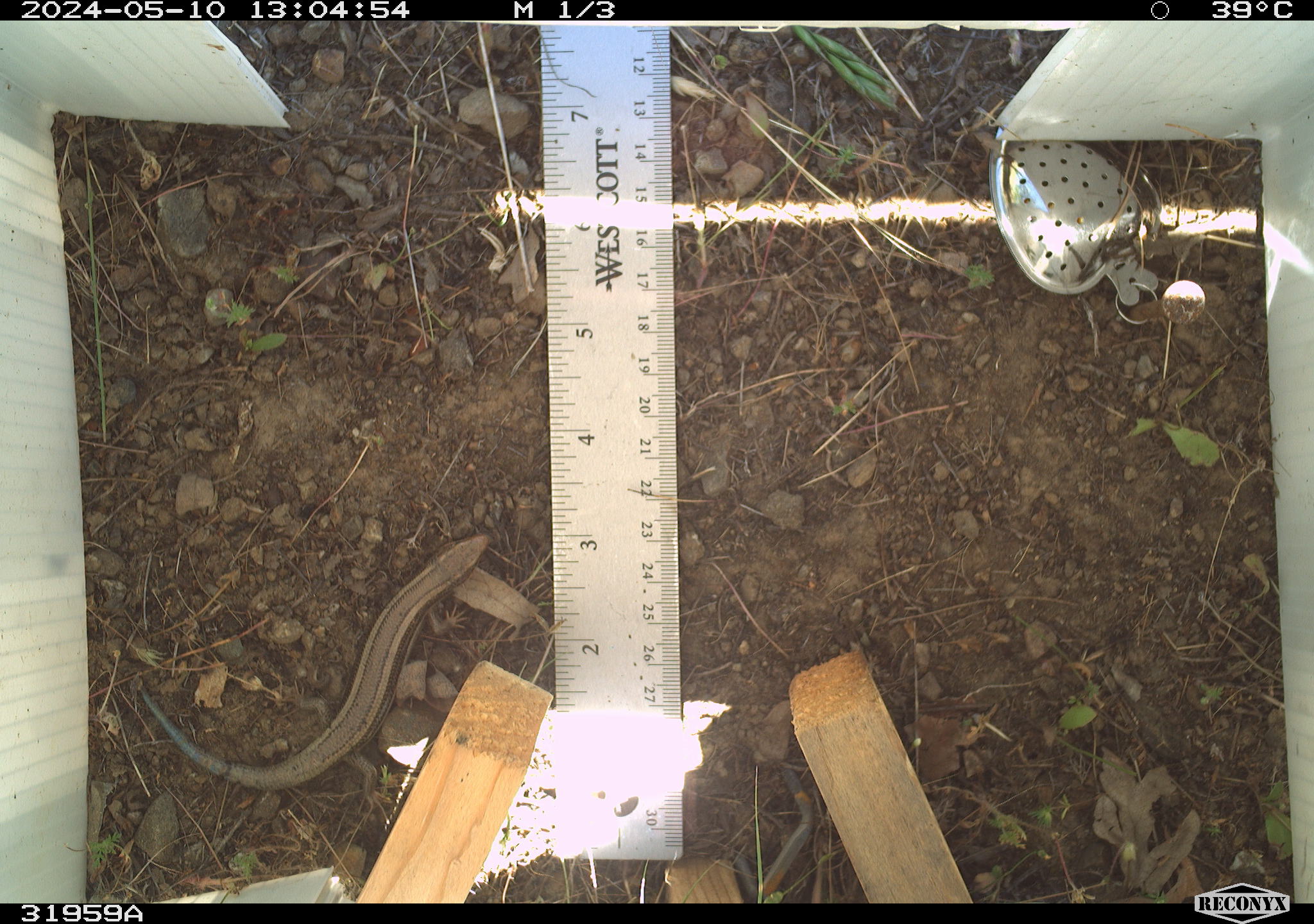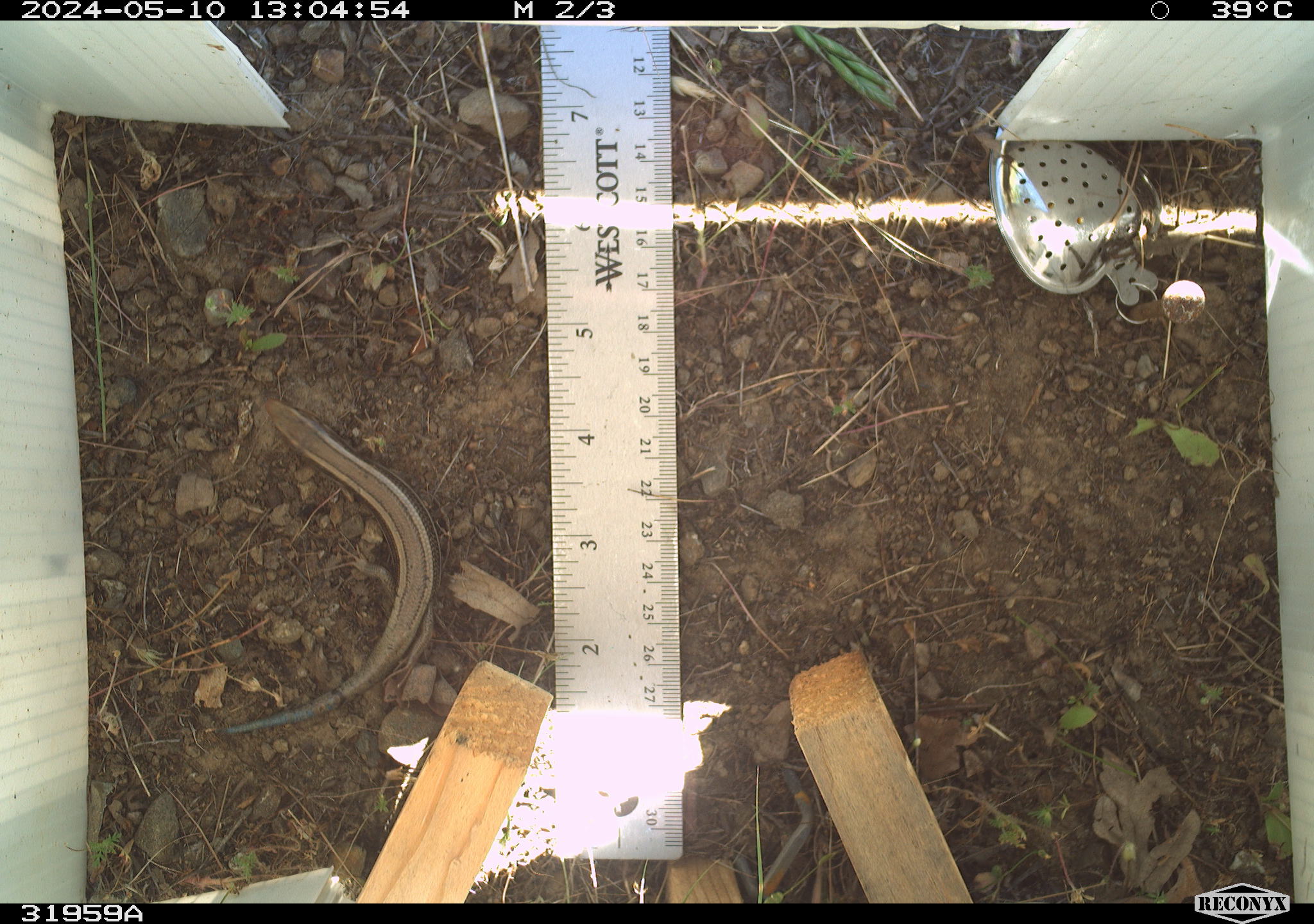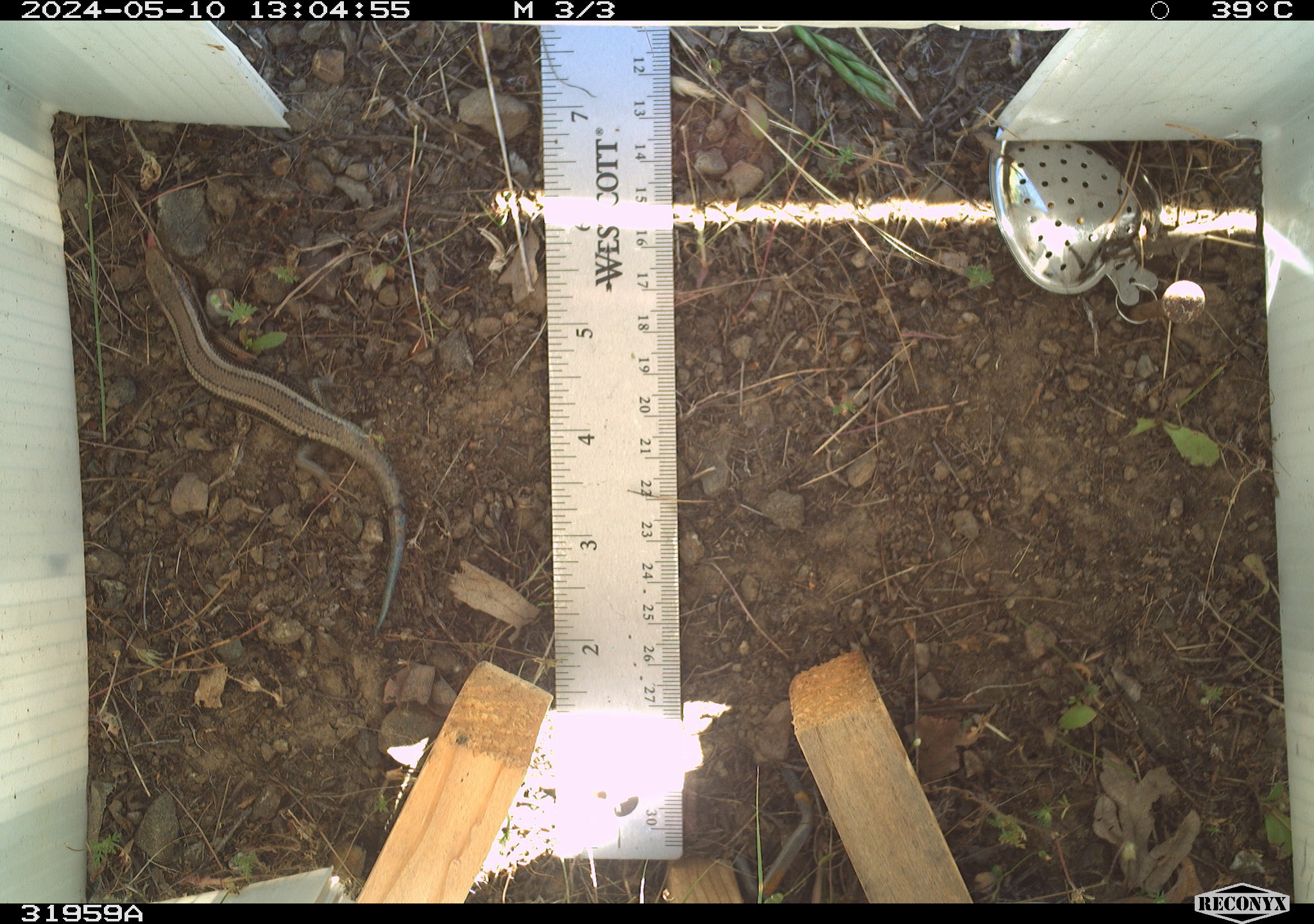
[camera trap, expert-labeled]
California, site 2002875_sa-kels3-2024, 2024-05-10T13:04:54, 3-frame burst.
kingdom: Animalia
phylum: Chordata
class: Reptilia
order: Squamata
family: Scincidae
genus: Plestiodon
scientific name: Plestiodon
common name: blue-tailed skinks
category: plestiodon species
Plestiodon species (blue-tailed skinks) (Plestiodon).